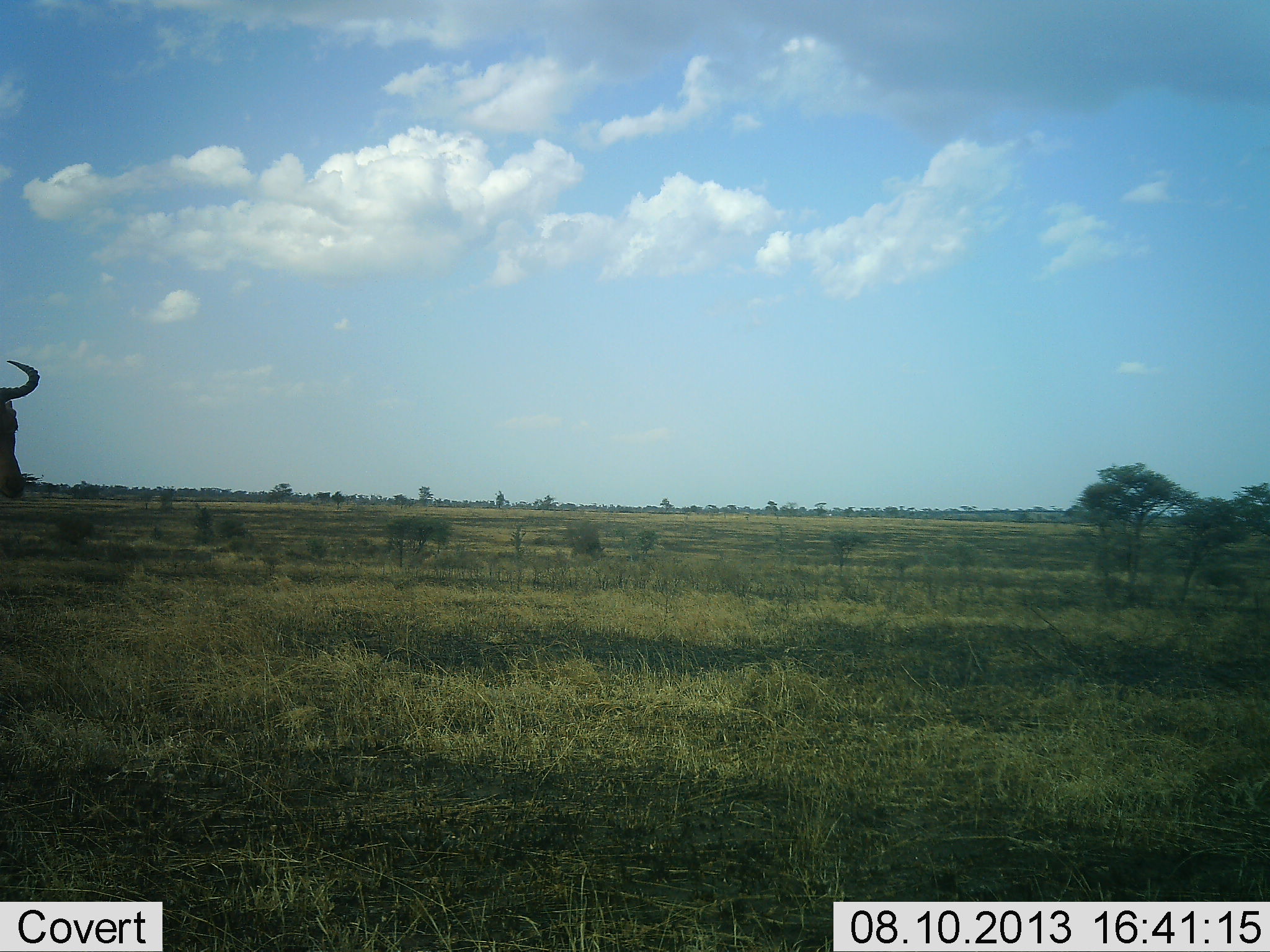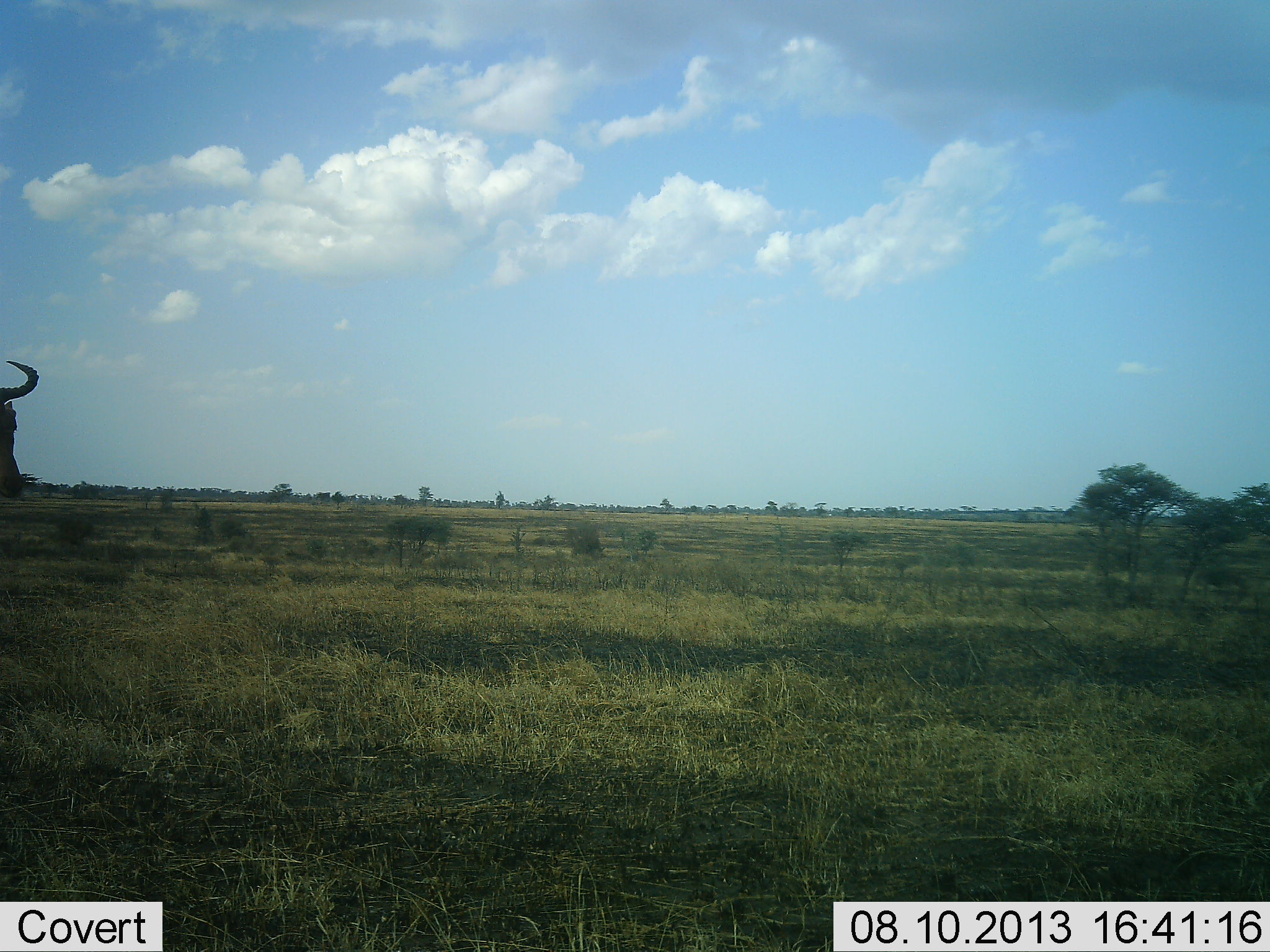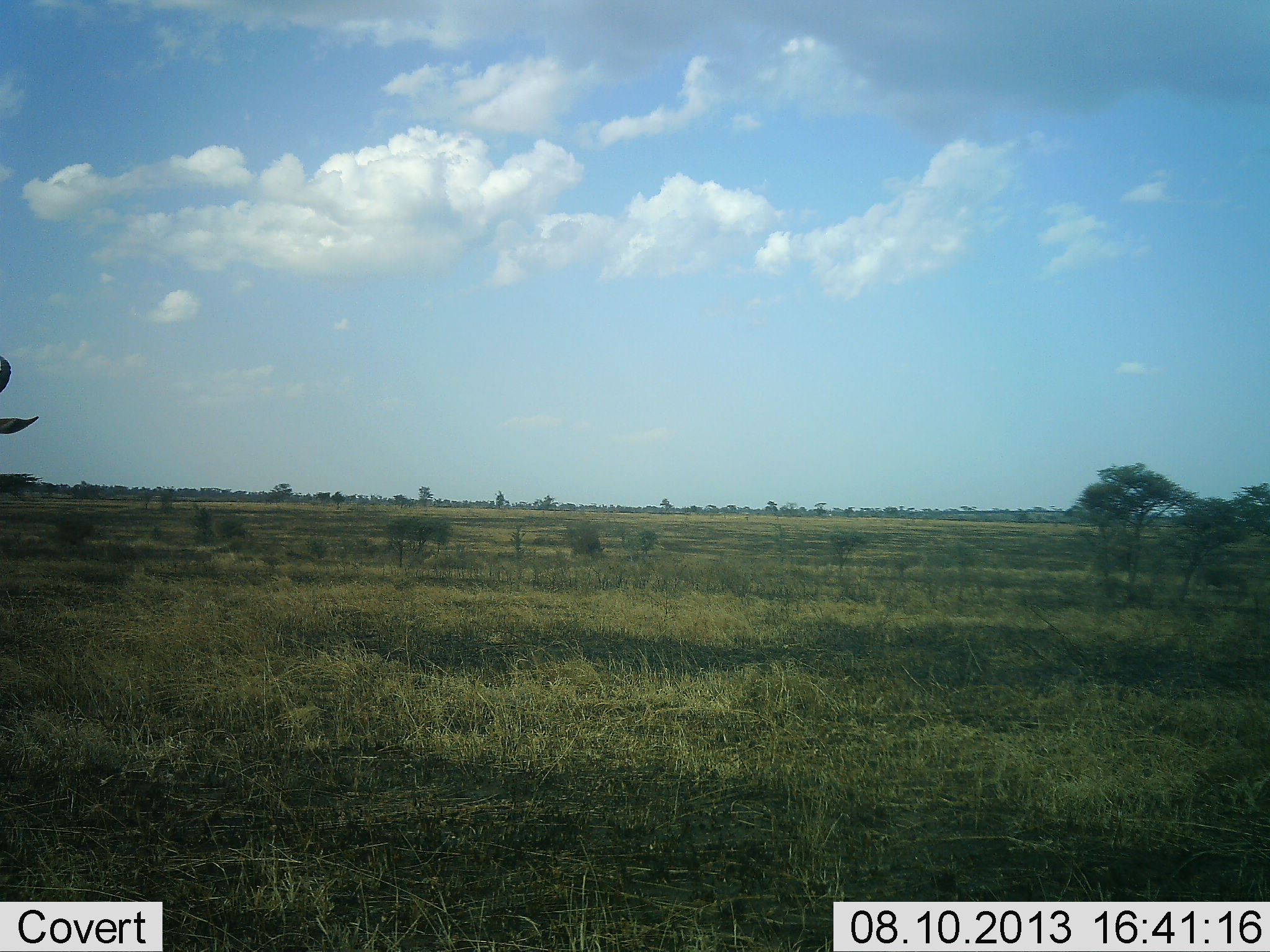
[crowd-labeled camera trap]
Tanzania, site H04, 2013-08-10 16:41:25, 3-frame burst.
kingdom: Animalia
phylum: Chordata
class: Mammalia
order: Artiodactyla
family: Bovidae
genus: Connochaetes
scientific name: Connochaetes taurinus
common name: blue wildebeest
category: wildebeest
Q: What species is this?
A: Wildebeest (blue wildebeest) (Connochaetes taurinus).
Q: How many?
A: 1.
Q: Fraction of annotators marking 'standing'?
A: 86%.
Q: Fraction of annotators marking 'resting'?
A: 0%.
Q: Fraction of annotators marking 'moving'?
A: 14%.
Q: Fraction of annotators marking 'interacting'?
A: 0%.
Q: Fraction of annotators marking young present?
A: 0%.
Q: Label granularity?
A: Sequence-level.